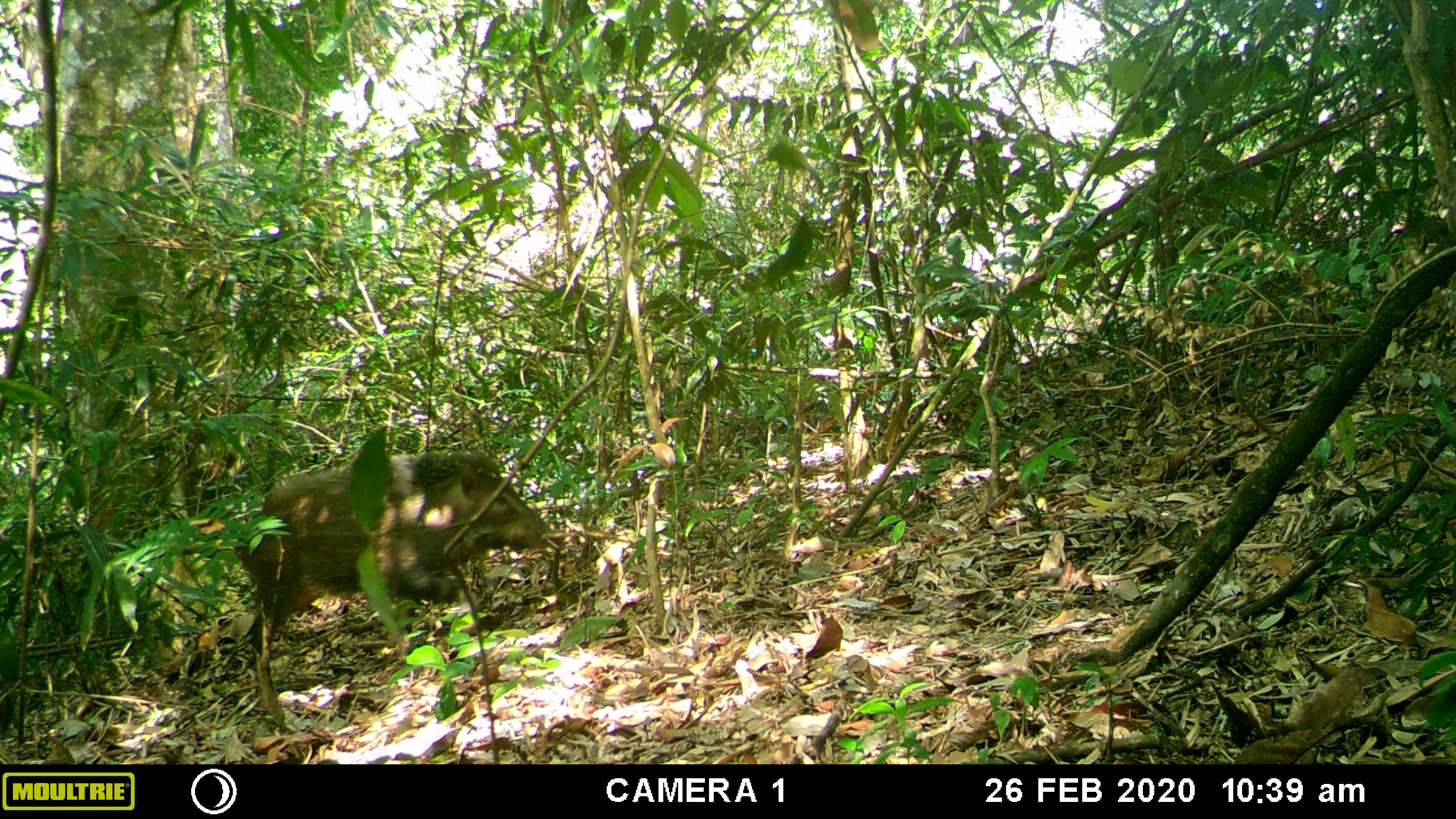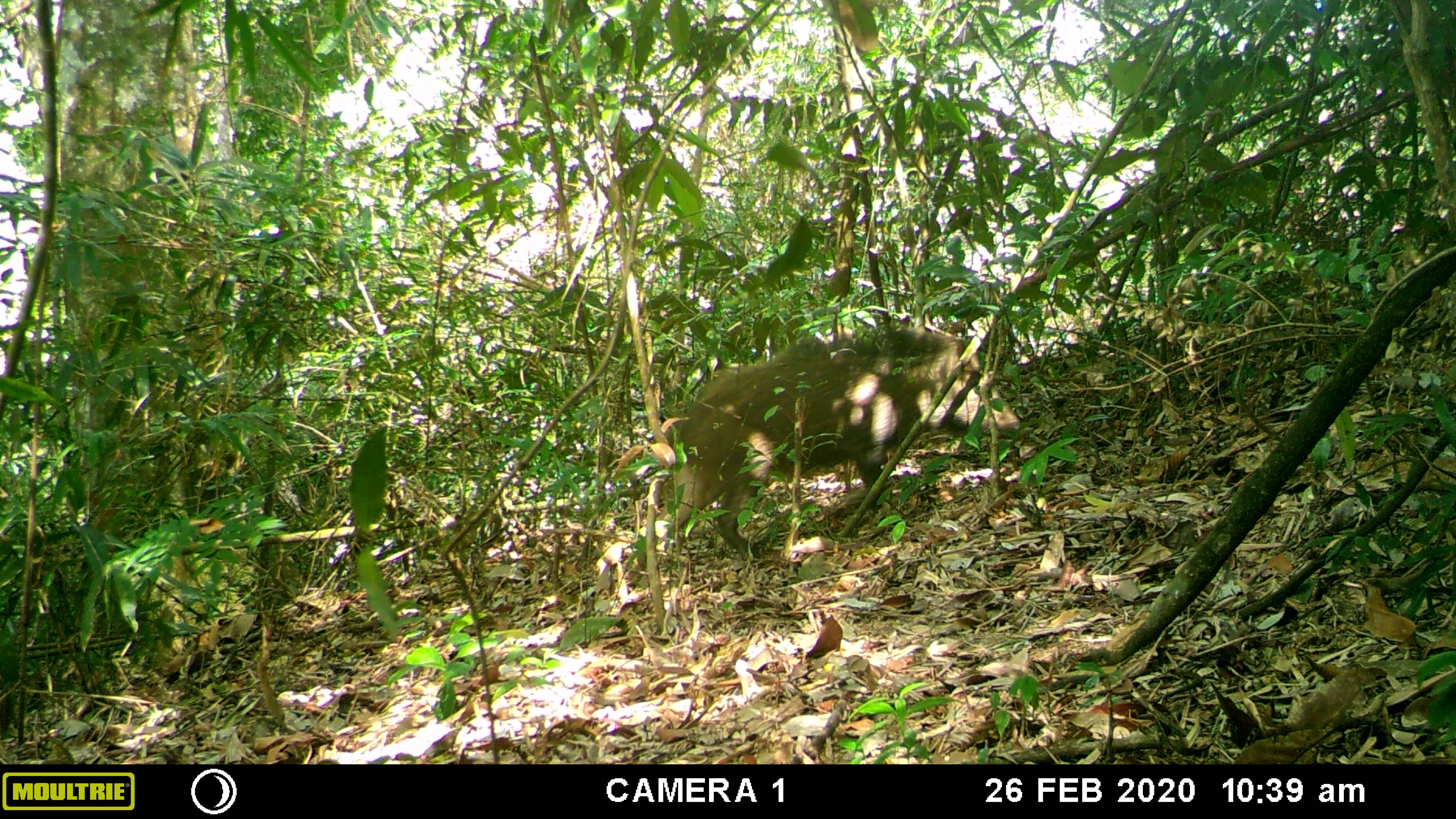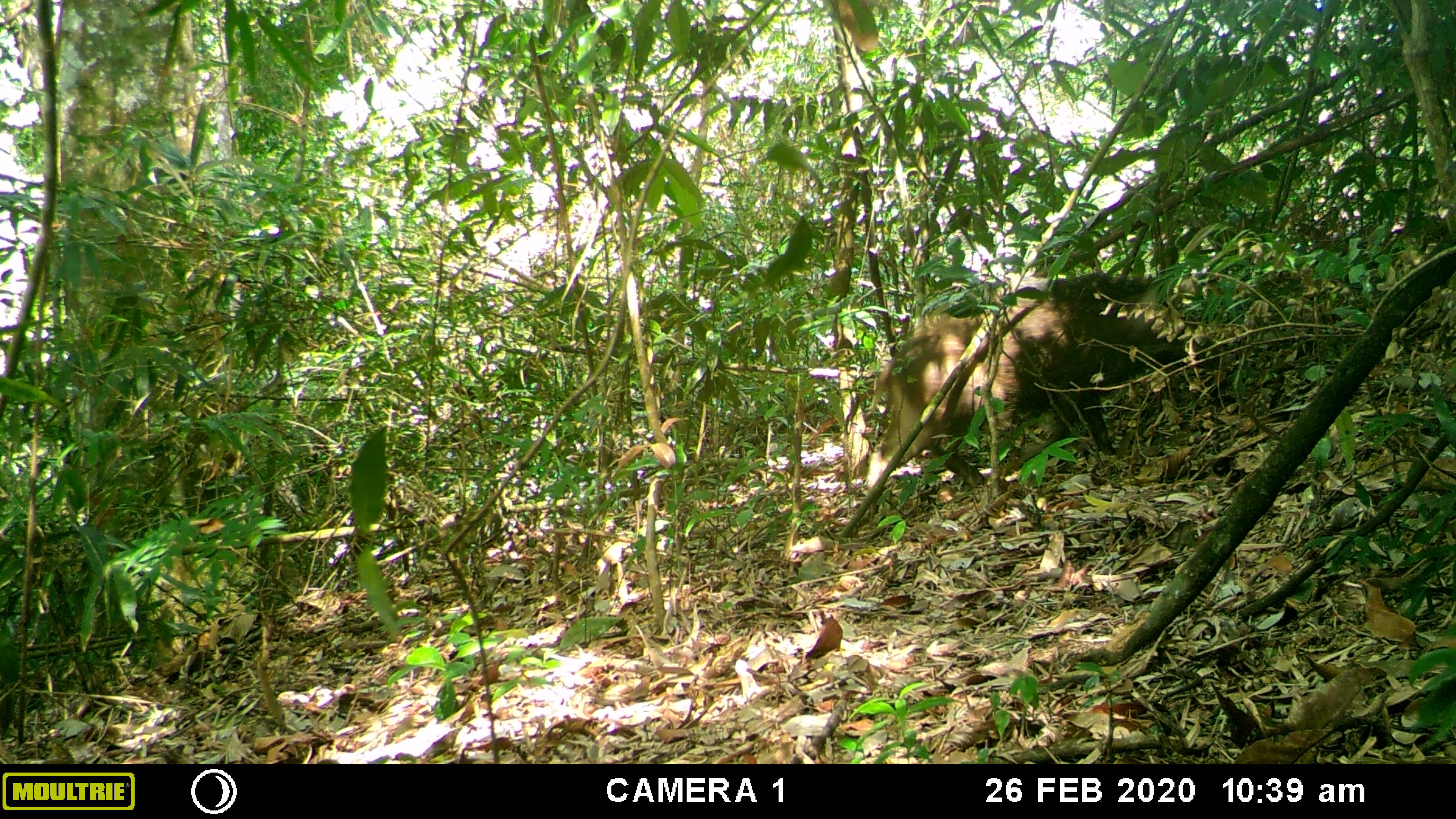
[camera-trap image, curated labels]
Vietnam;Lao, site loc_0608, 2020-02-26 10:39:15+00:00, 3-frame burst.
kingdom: Animalia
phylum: Chordata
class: Mammalia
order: Artiodactyla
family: Suidae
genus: Sus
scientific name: Sus scrofa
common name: eurasian wild pig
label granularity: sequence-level